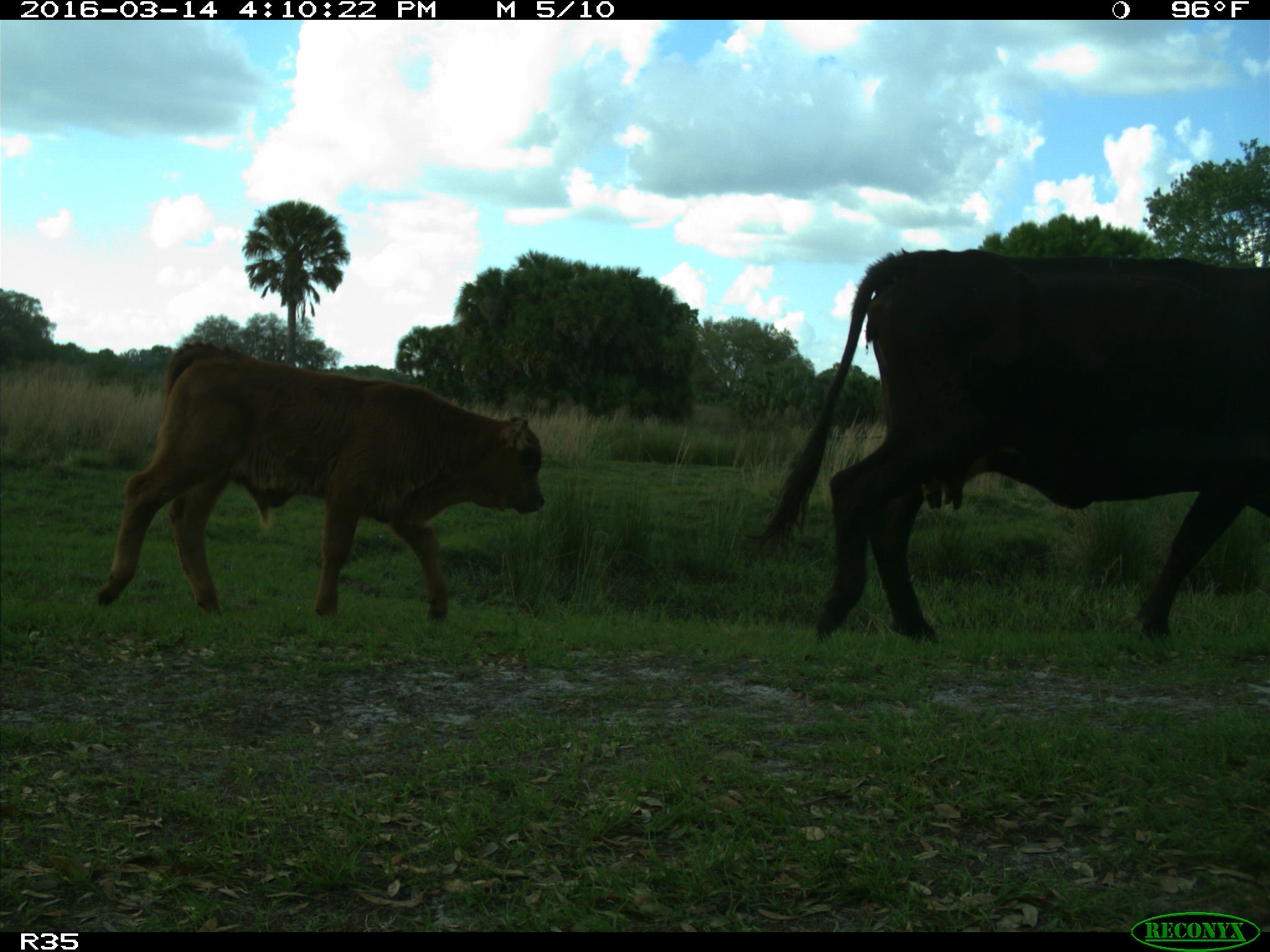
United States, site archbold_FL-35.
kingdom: Animalia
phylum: Chordata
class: Mammalia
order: Artiodactyla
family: Bovidae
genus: Bos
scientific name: Bos taurus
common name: domestic cow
Bos taurus (domestic cow).